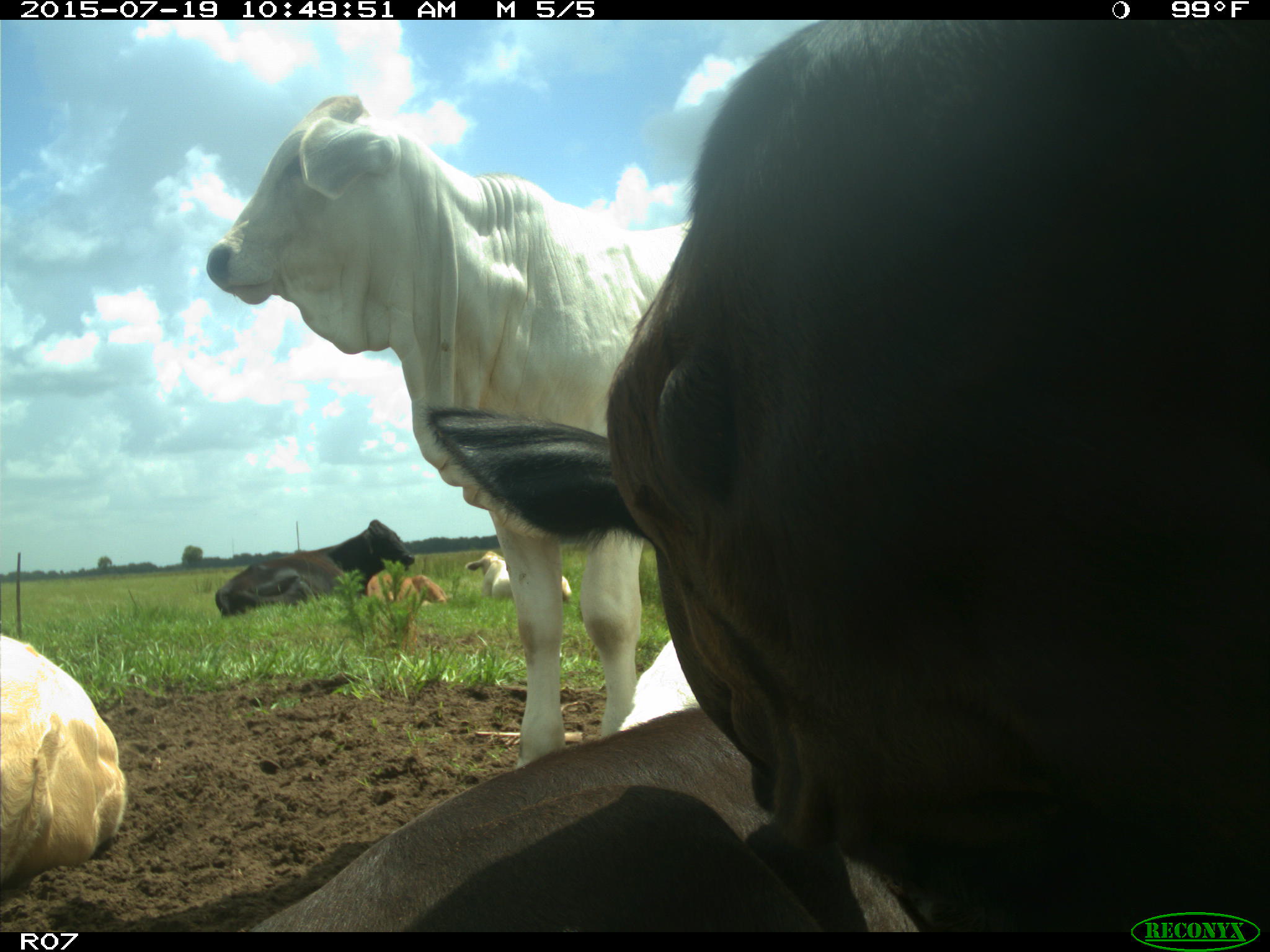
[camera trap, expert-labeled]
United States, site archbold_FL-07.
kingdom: Animalia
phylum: Chordata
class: Mammalia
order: Artiodactyla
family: Bovidae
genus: Bos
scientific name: Bos taurus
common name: domestic cow